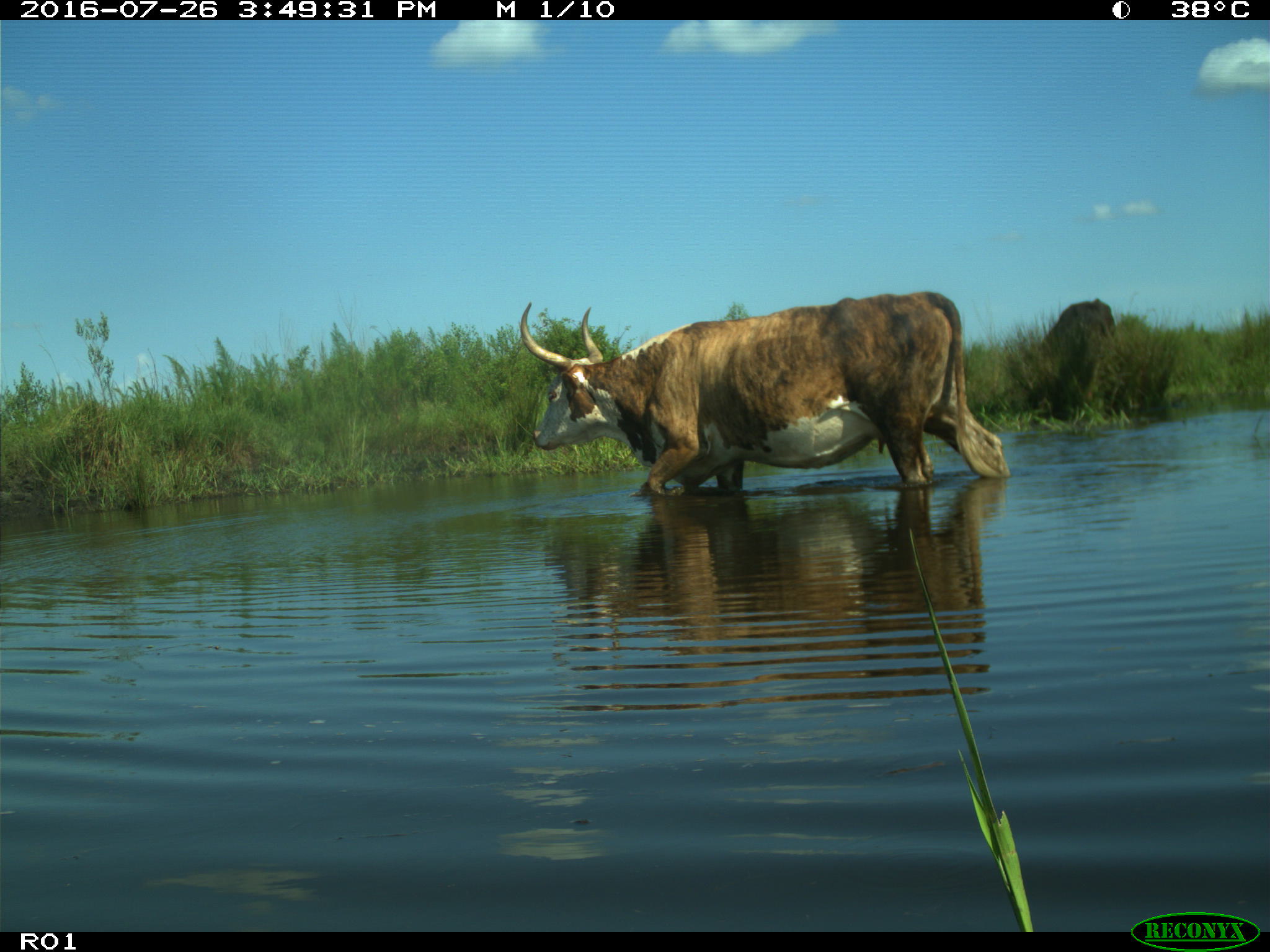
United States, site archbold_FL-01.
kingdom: Animalia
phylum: Chordata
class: Mammalia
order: Artiodactyla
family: Bovidae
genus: Bos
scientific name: Bos taurus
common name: domestic cow